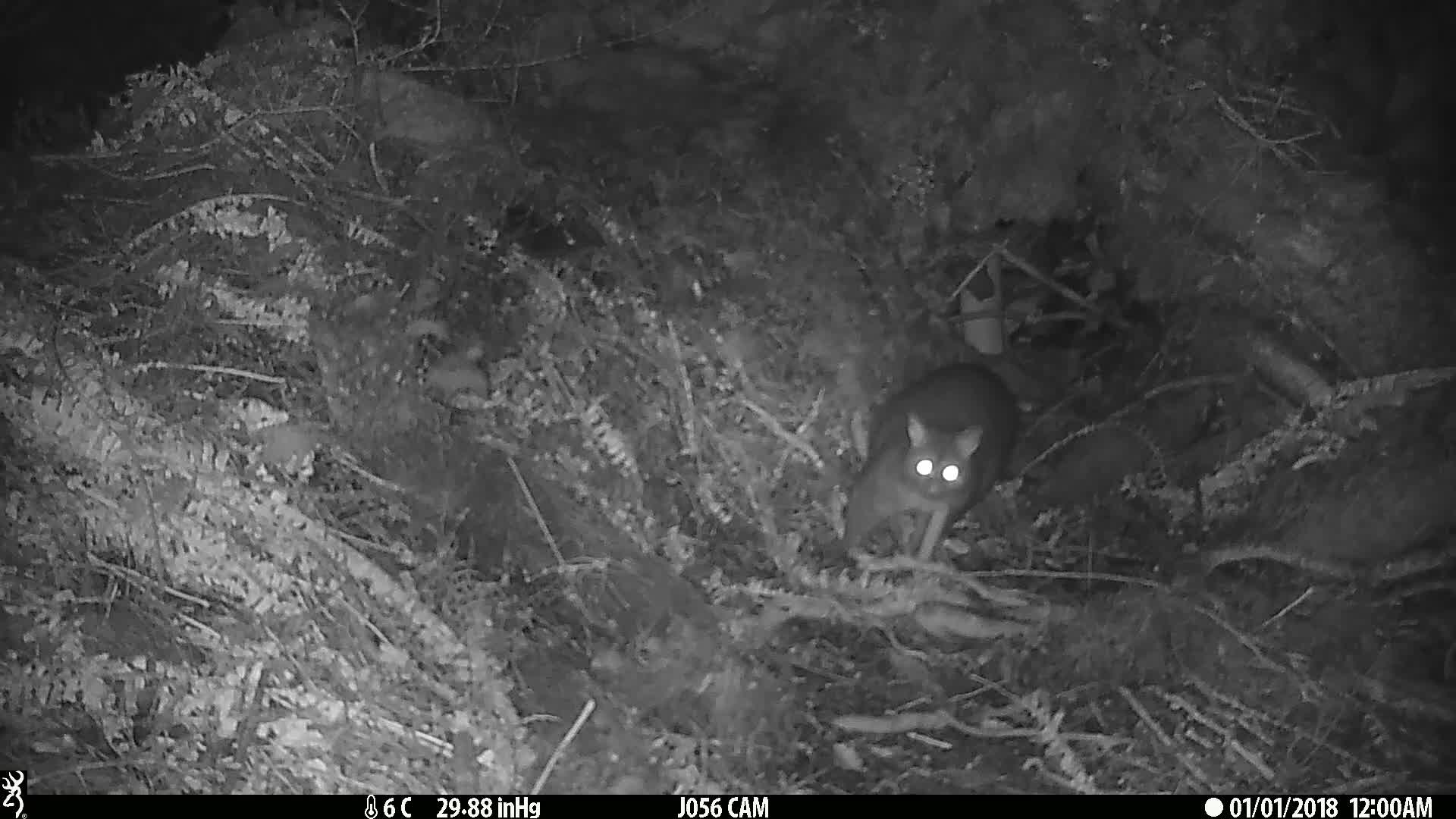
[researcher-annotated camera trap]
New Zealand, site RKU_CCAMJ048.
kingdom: Animalia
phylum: Chordata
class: Mammalia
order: Diprotodontia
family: Phalangeridae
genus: Trichosurus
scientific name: Trichosurus vulpecula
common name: common brushtail possum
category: possum